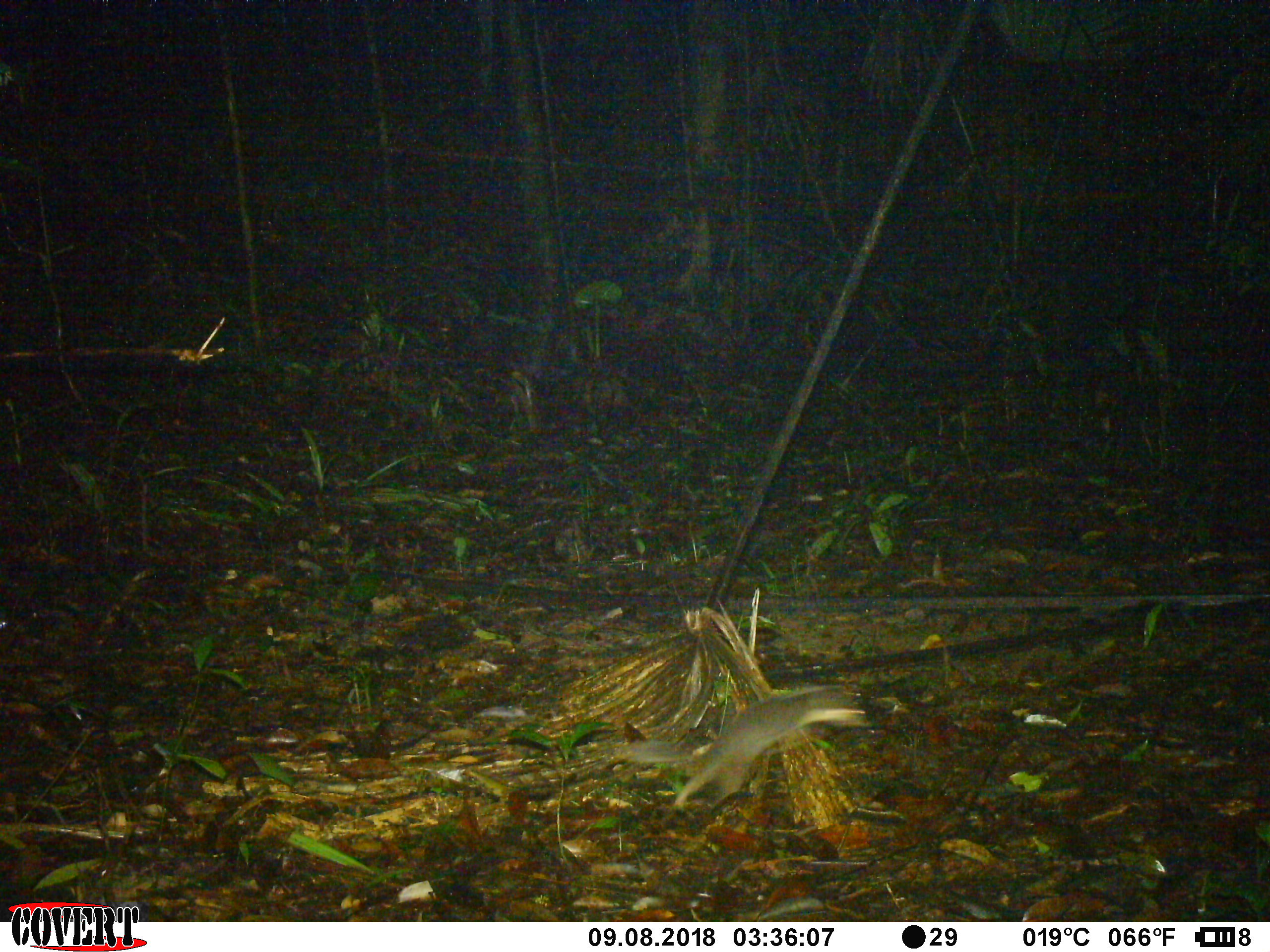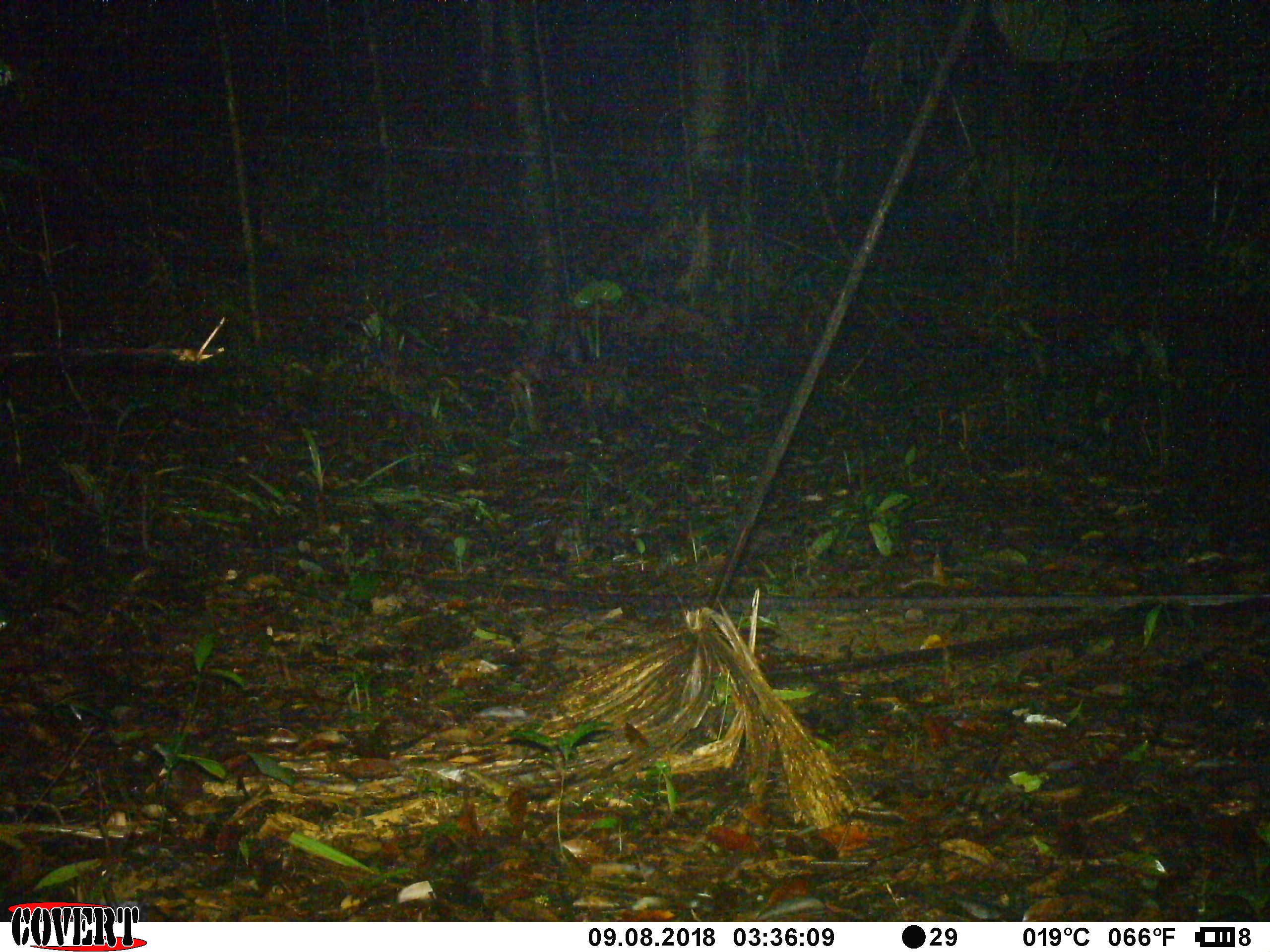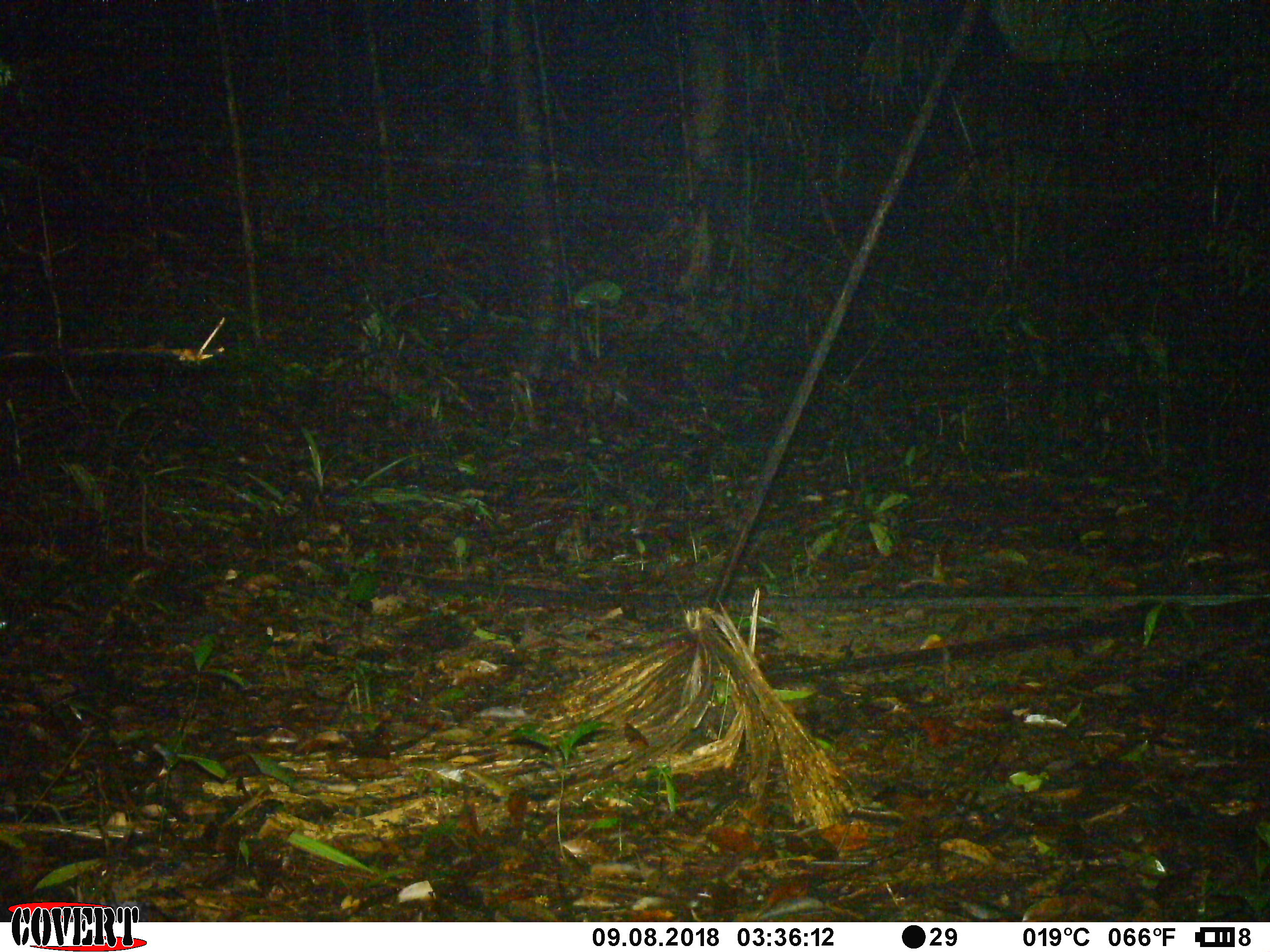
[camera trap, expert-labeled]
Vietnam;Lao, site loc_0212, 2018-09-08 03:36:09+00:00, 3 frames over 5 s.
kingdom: Animalia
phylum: Chordata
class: Mammalia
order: Carnivora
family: Mustelidae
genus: Melogale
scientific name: Melogale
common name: ferret badger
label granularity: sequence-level